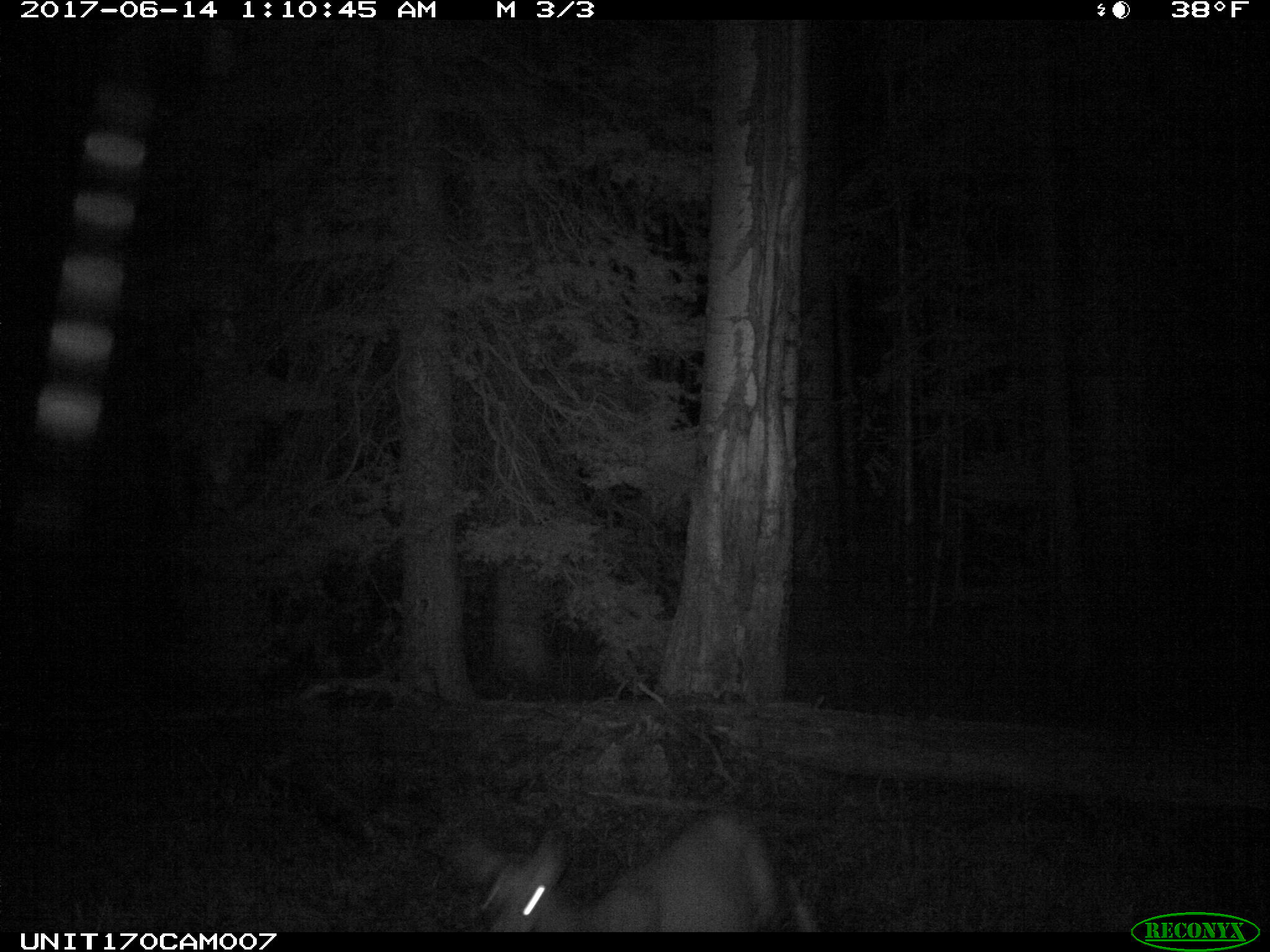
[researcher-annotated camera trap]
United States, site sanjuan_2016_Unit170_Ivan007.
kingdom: Animalia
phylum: Chordata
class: Mammalia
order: Artiodactyla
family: Cervidae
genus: Odocoileus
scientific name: Odocoileus hemionus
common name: mule deer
Odocoileus hemionus (mule deer).